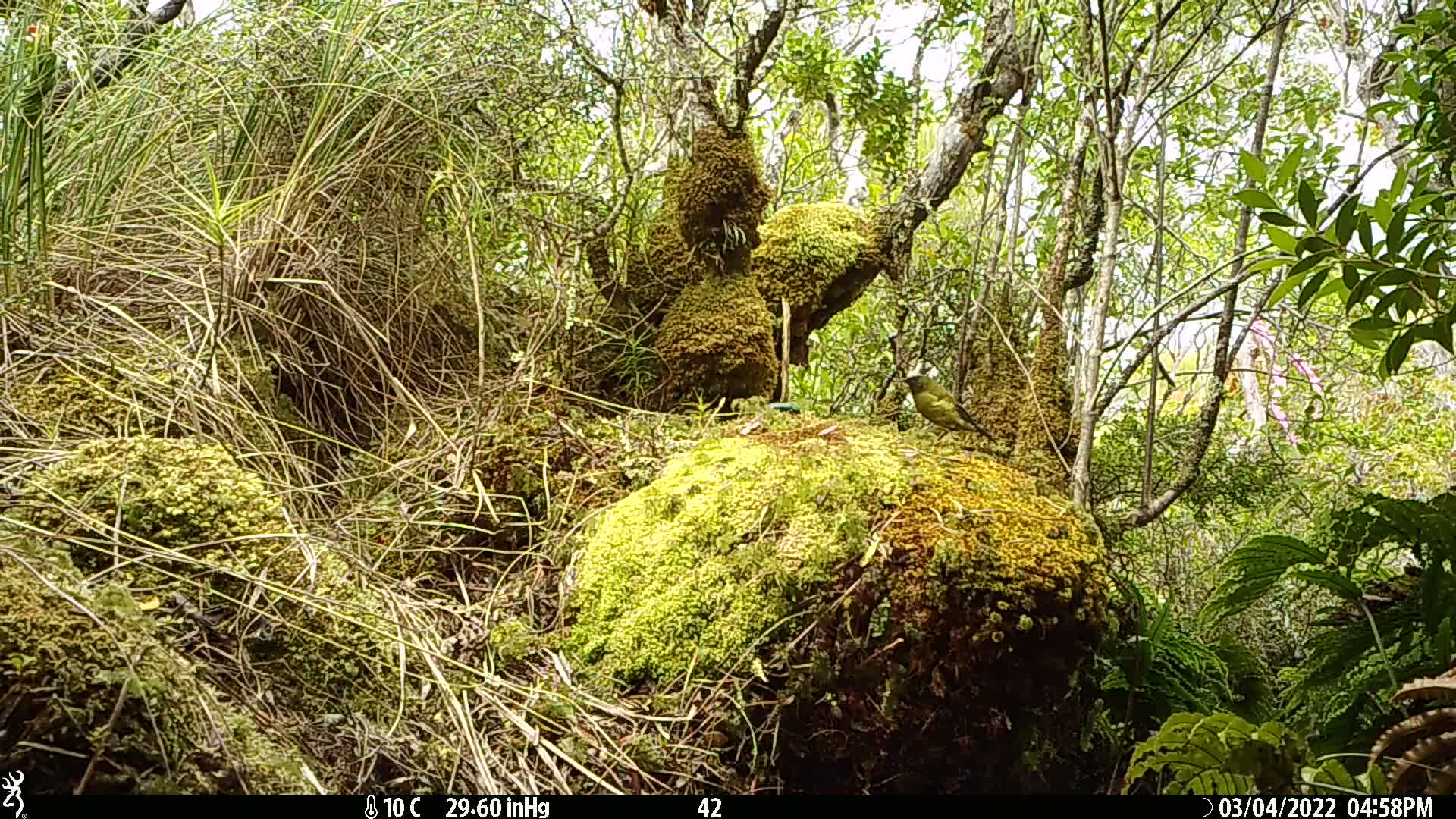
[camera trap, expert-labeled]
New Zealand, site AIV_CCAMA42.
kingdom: Animalia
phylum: Chordata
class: Aves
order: Passeriformes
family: Meliphagidae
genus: Anthornis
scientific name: Anthornis melanura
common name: new zealand bellbird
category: bellbird